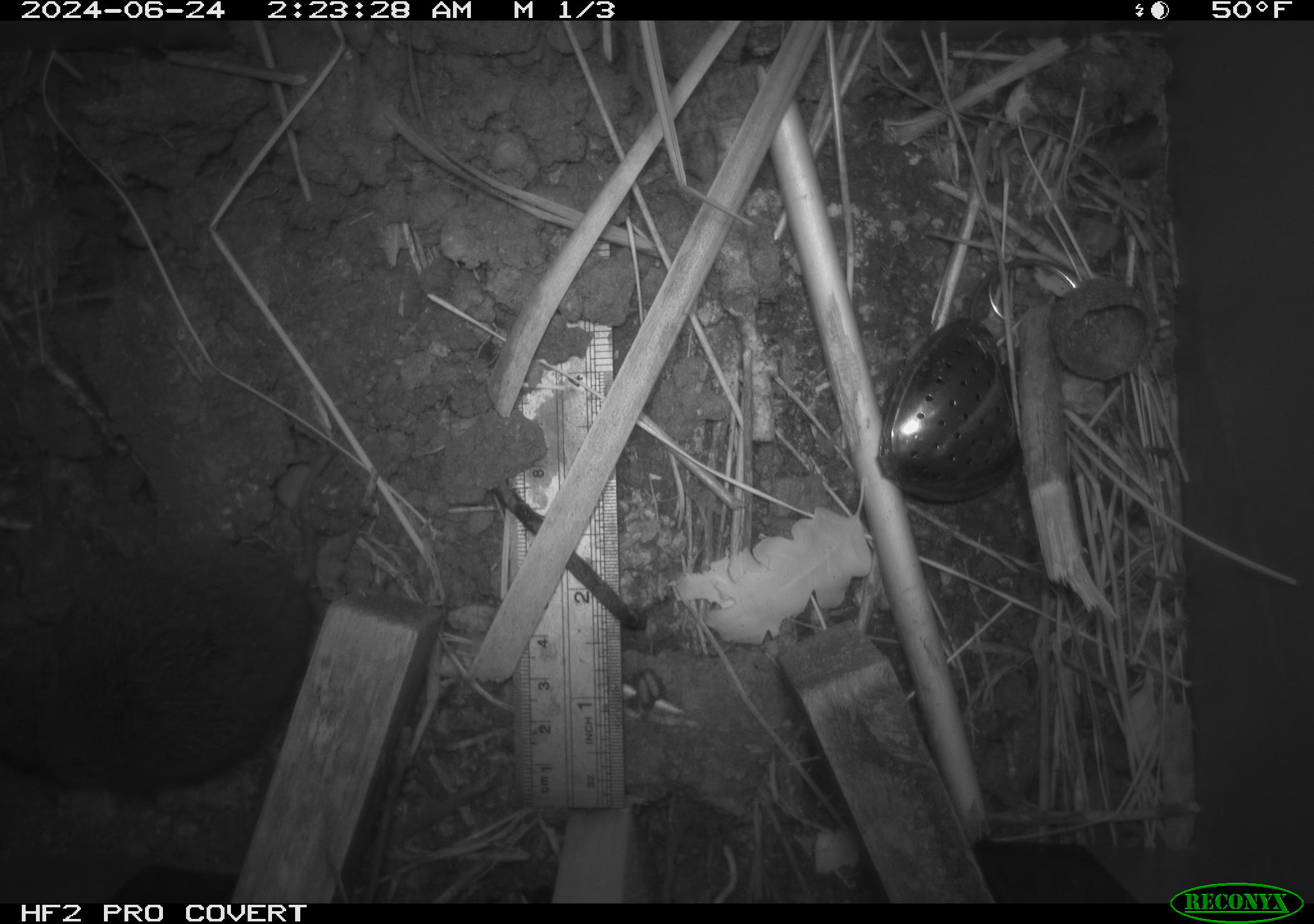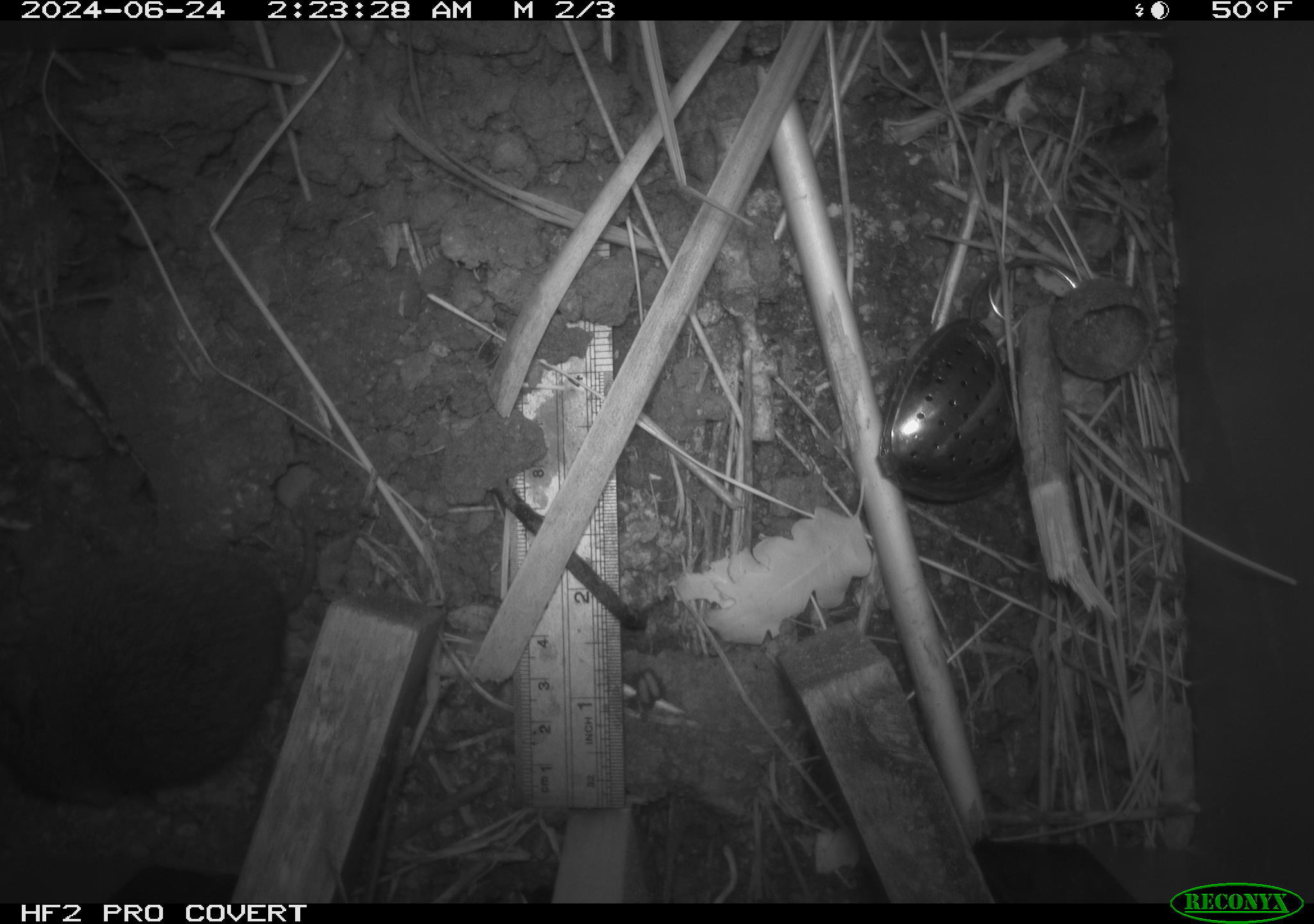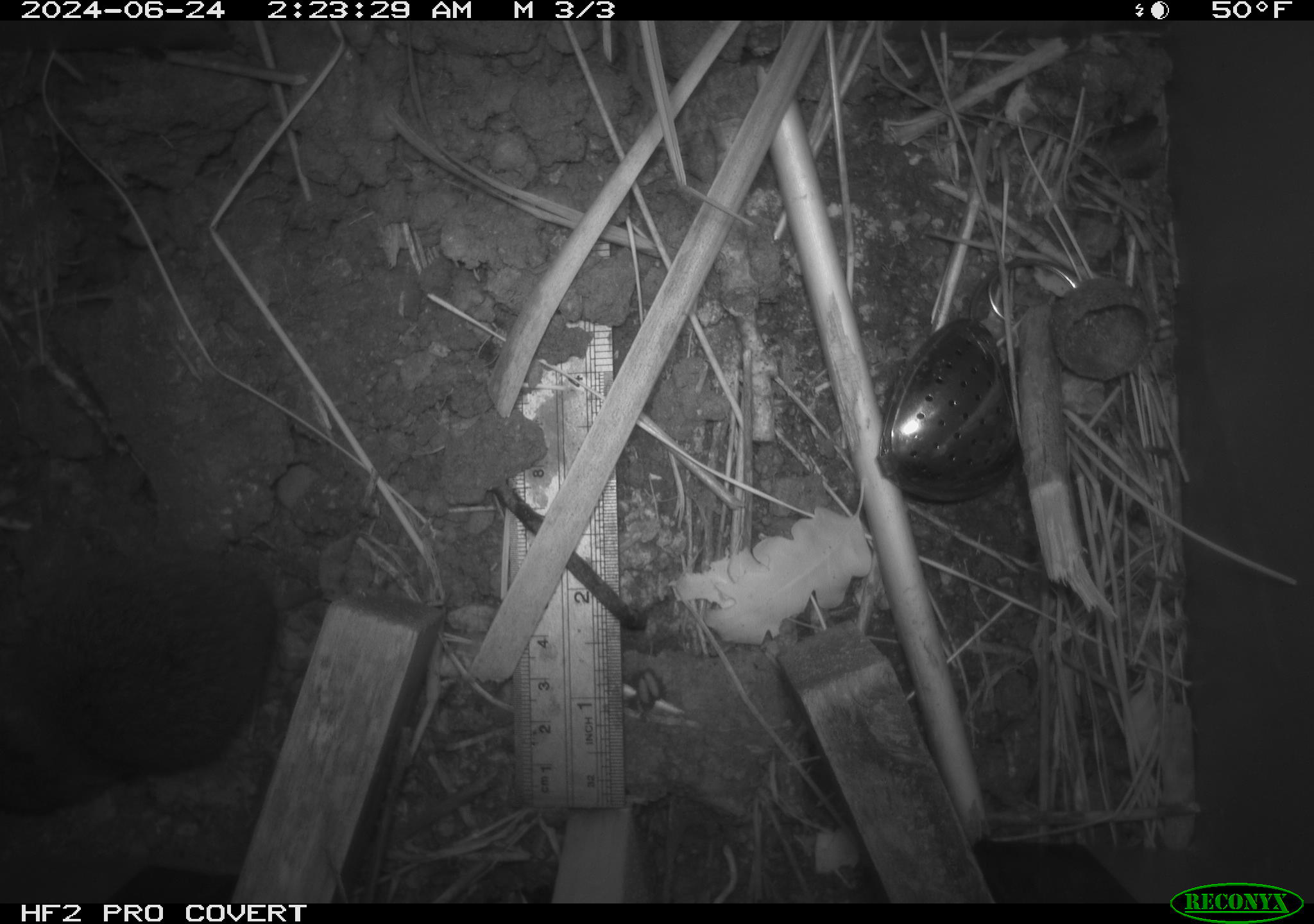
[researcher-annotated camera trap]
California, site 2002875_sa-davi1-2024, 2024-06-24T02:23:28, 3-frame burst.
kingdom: Animalia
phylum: Chordata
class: Mammalia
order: Rodentia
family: Cricetidae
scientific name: Arvicolinae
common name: voles, lemmings, and muskrats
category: arvicolinae subfamily